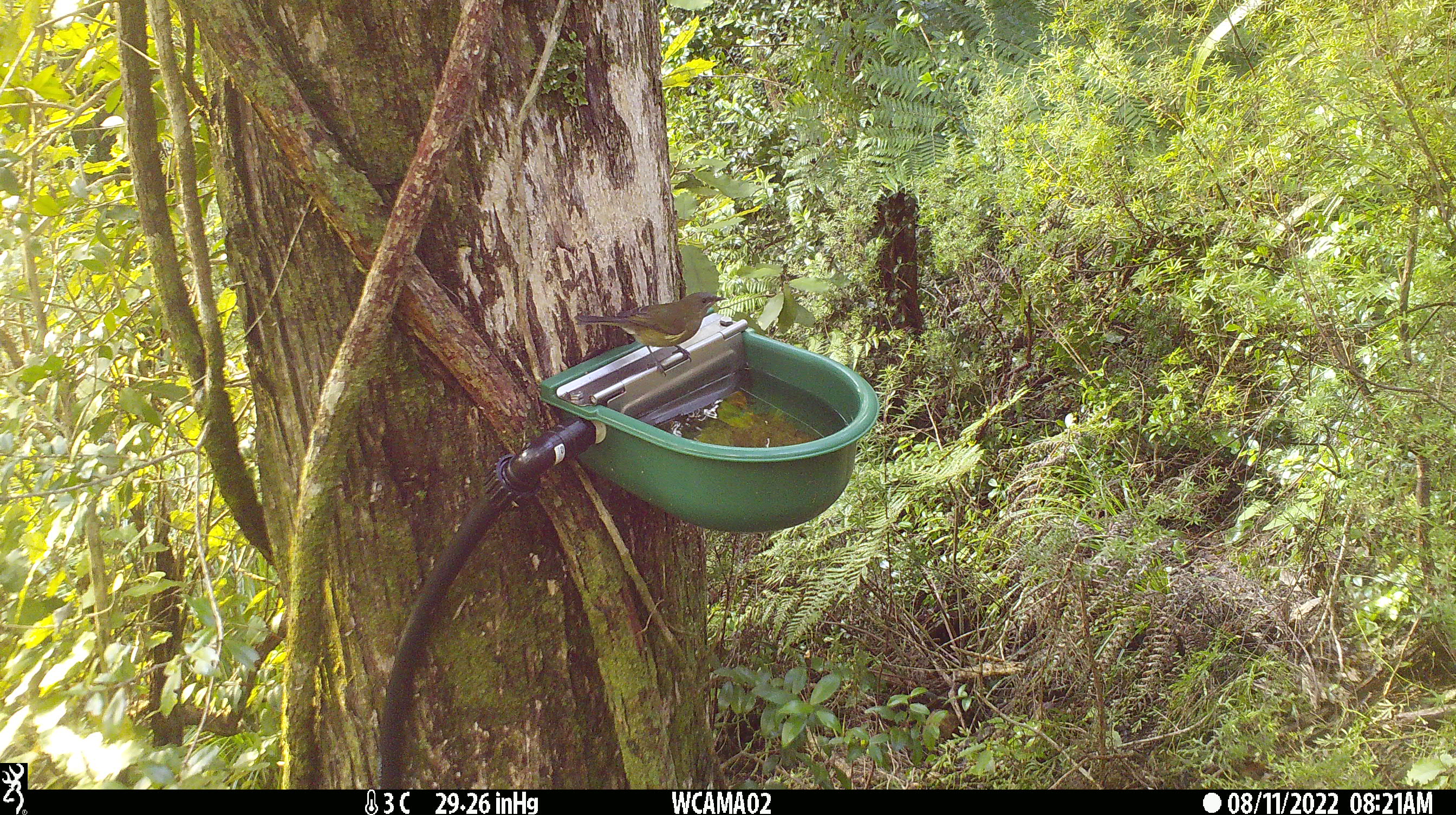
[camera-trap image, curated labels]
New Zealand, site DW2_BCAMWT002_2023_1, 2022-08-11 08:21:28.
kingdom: Animalia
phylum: Chordata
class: Aves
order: Passeriformes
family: Meliphagidae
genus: Anthornis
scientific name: Anthornis melanura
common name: new zealand bellbird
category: bellbird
Bellbird (new zealand bellbird) (Anthornis melanura).